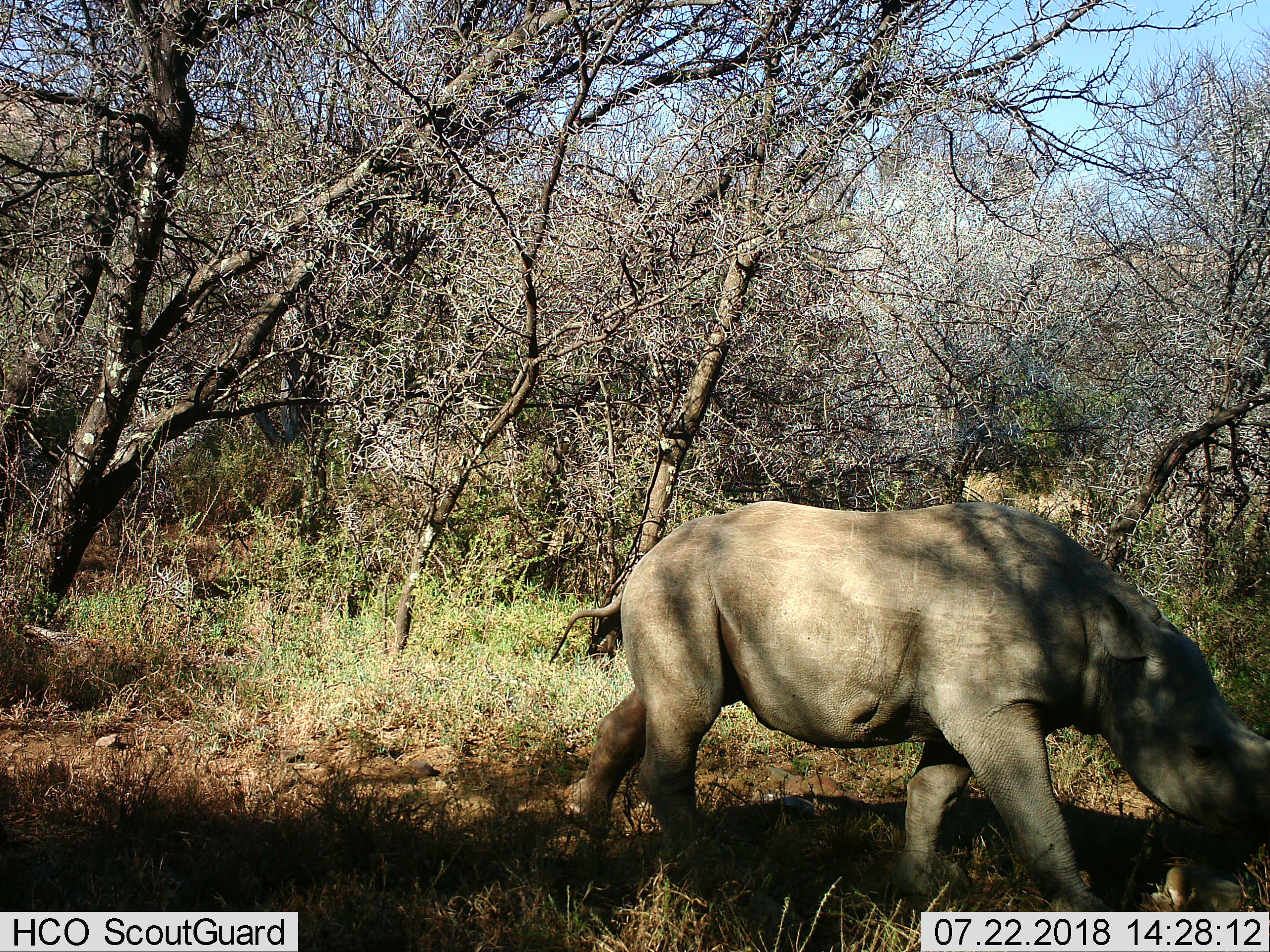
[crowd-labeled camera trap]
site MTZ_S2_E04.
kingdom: Animalia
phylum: Chordata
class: Mammalia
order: Perissodactyla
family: Rhinocerotidae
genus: Diceros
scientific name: Diceros bicornis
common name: black rhinoceros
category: rhinocerosblack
Rhinocerosblack (black rhinoceros) (Diceros bicornis), count 1. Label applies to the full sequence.